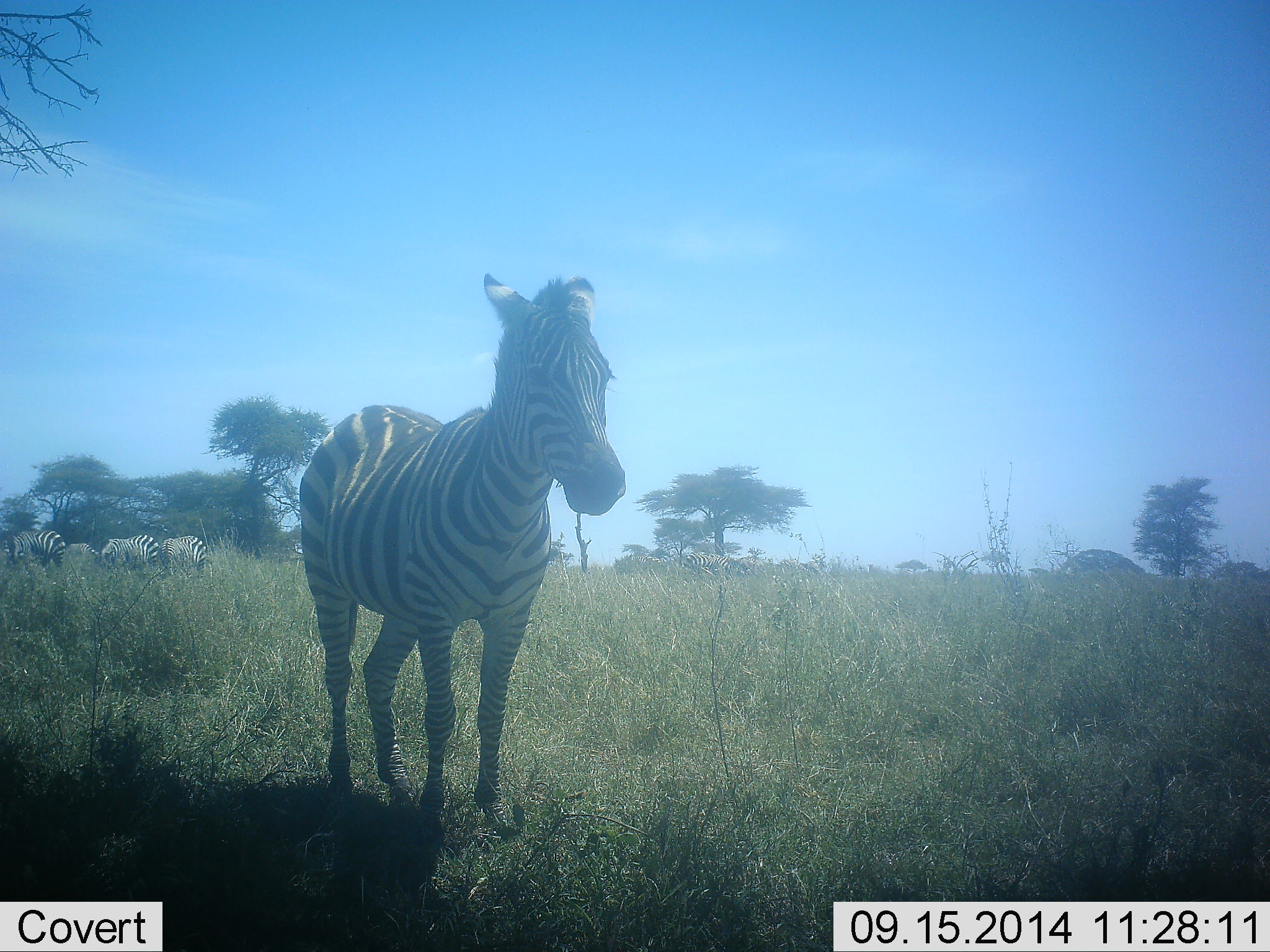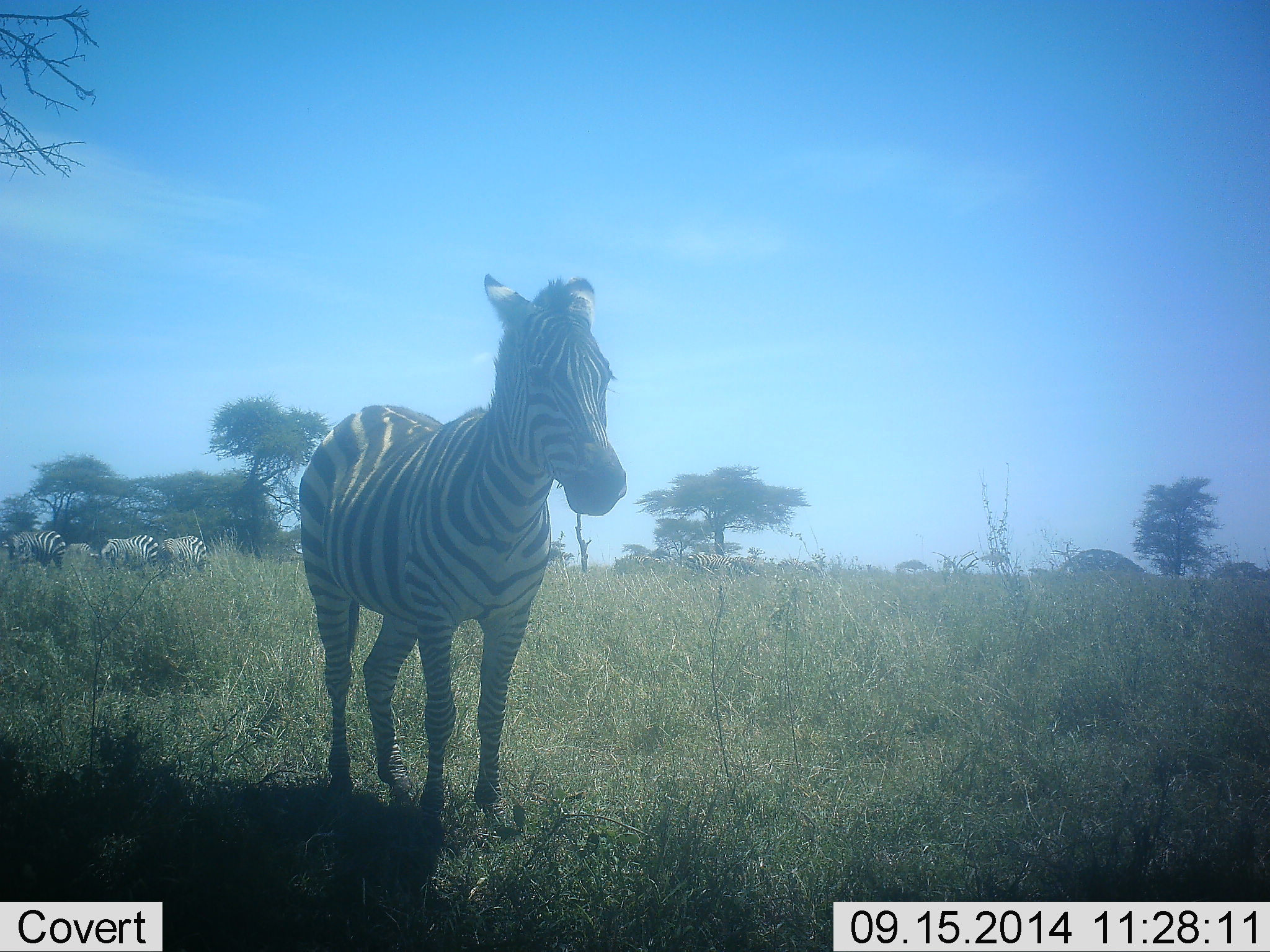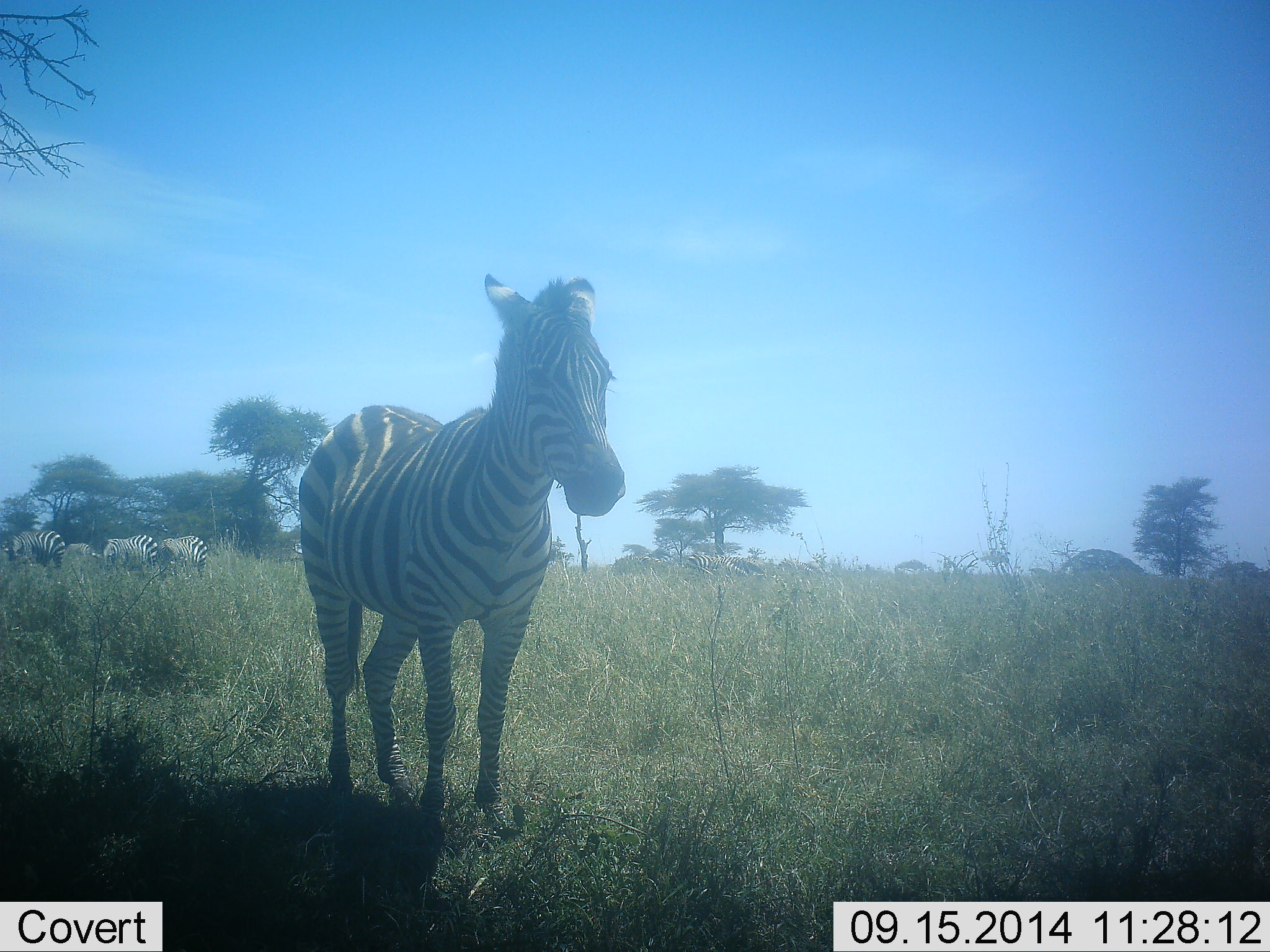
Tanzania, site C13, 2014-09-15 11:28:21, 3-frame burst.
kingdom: Animalia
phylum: Chordata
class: Mammalia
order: Perissodactyla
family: Equidae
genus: Equus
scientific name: Equus quagga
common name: plains zebra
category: zebra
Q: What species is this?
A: Zebra (plains zebra) (Equus quagga).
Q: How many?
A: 2.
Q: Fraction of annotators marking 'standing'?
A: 80%.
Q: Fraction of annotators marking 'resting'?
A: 10%.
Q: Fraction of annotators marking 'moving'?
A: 0%.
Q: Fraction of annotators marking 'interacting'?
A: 0%.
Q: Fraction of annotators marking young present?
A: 0%.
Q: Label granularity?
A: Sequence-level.